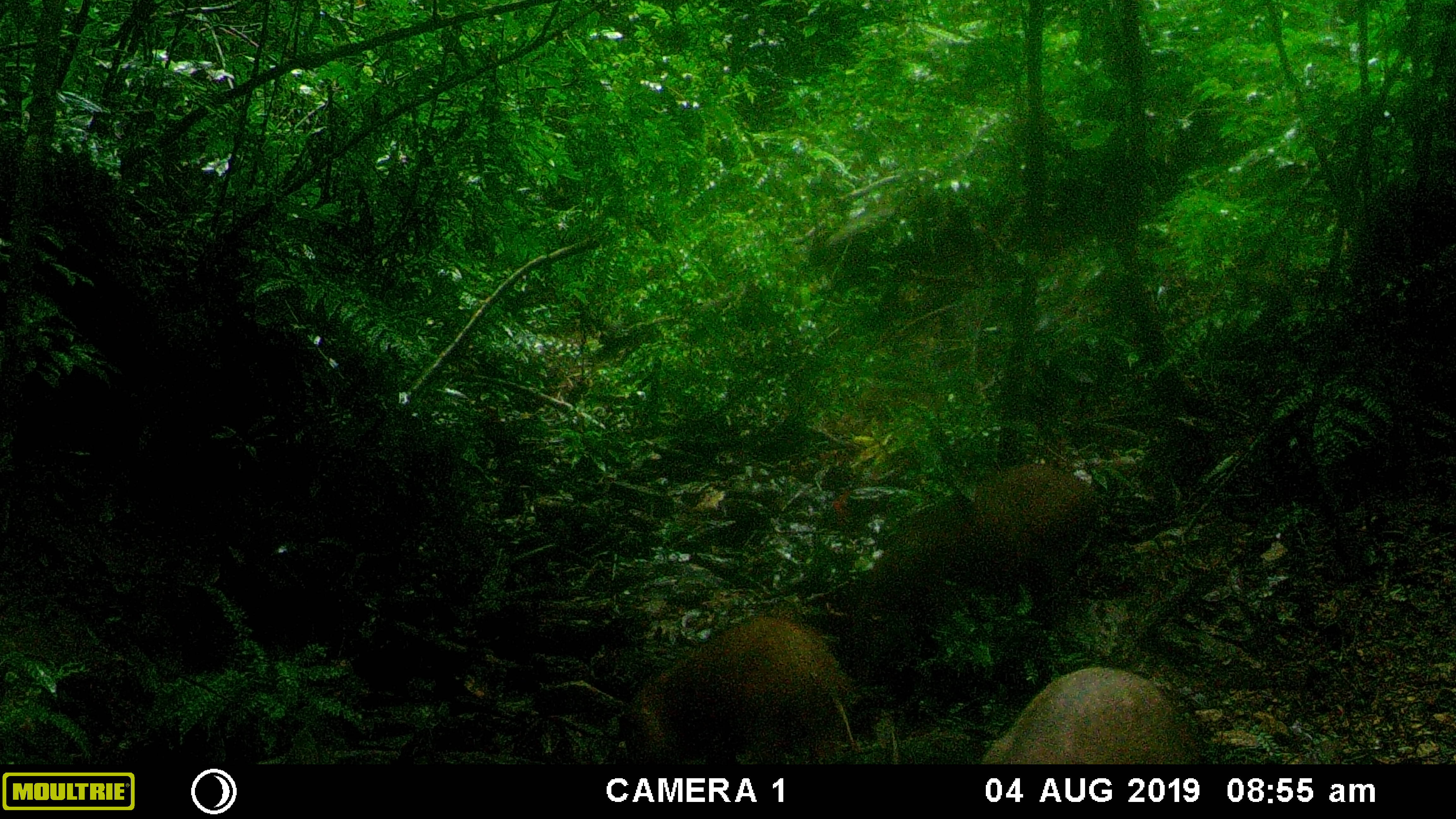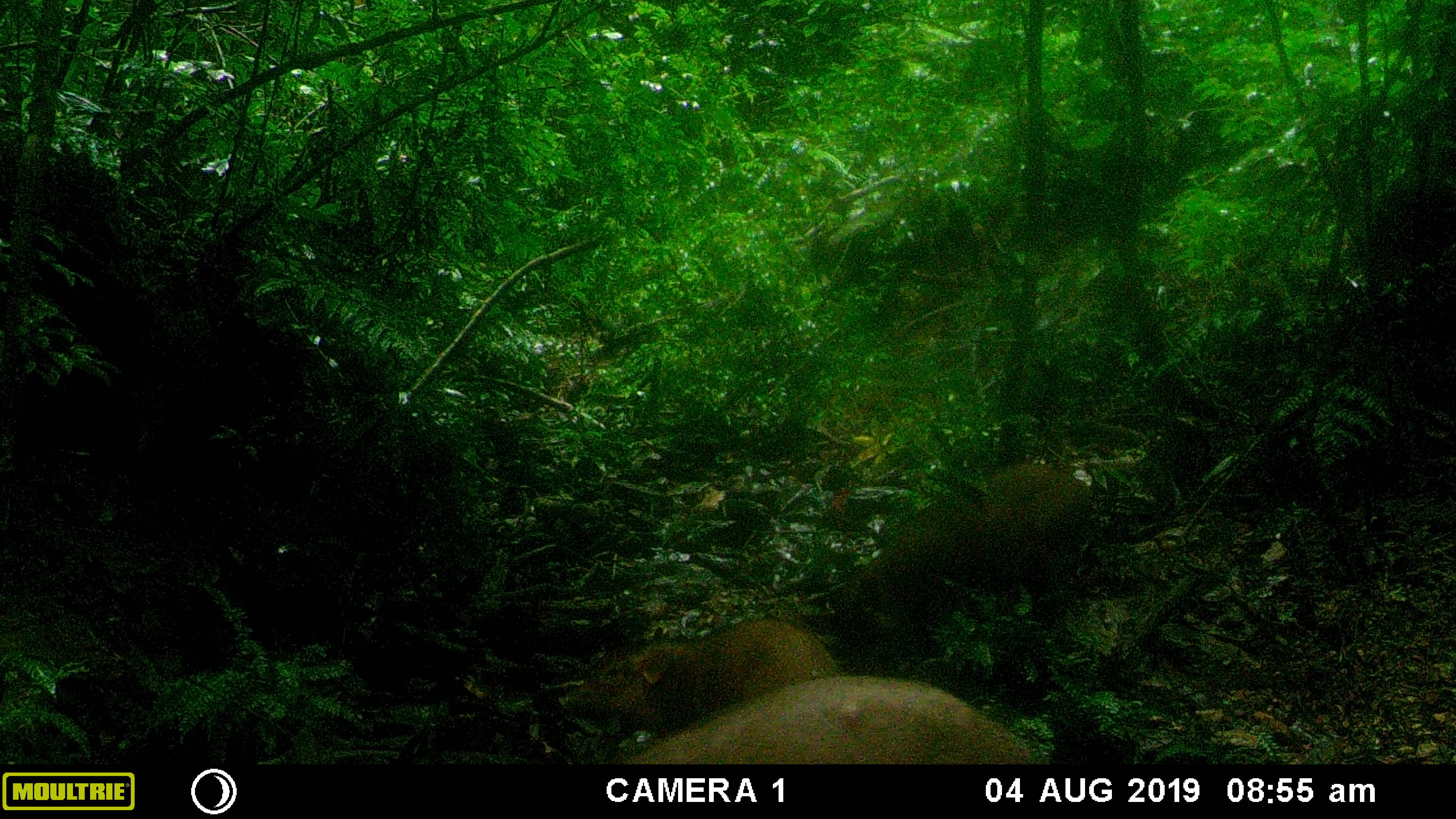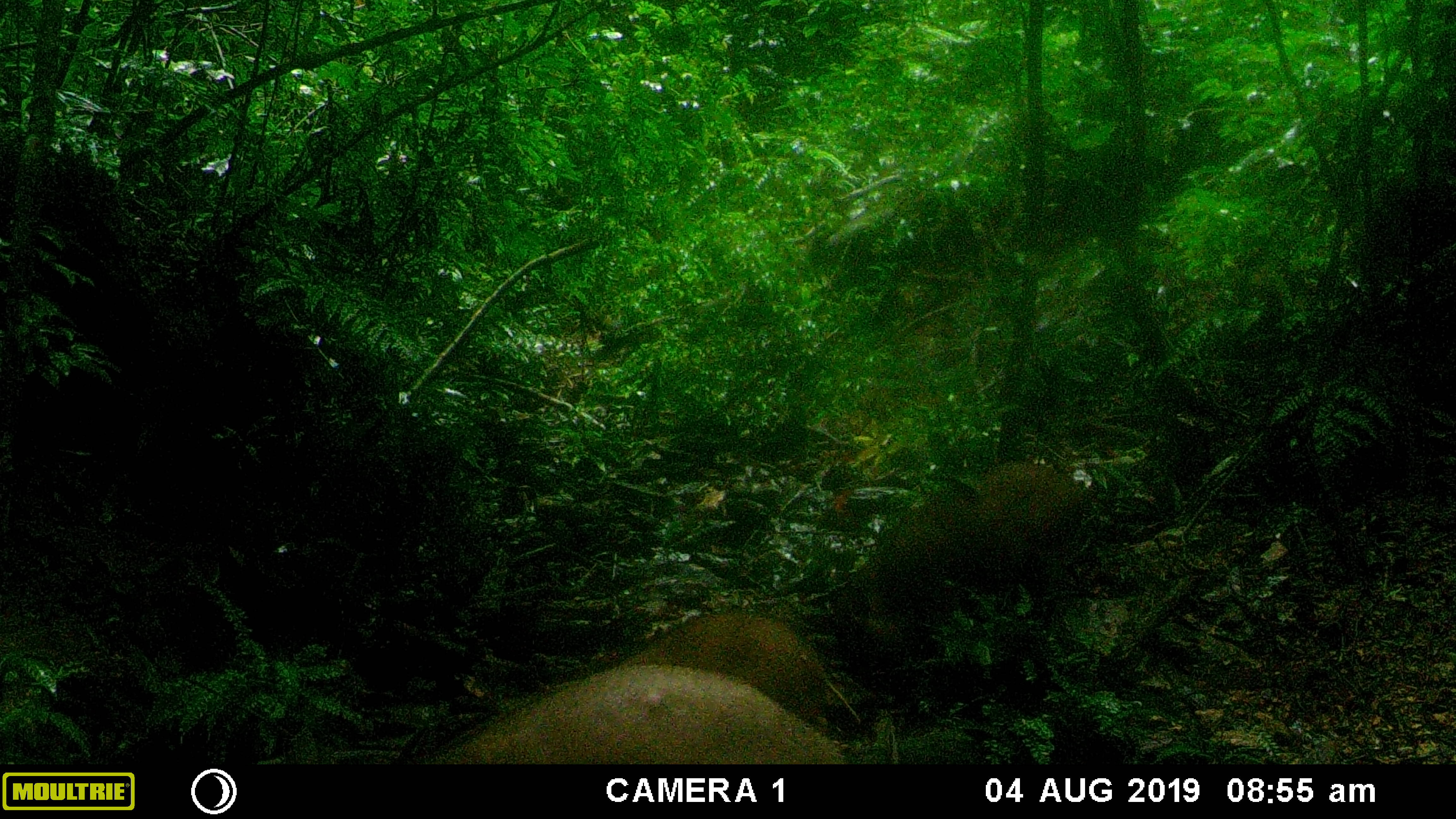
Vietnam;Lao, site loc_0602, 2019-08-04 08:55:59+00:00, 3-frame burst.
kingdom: Animalia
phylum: Chordata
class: Mammalia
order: Artiodactyla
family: Suidae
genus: Sus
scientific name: Sus scrofa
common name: eurasian wild pig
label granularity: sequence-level